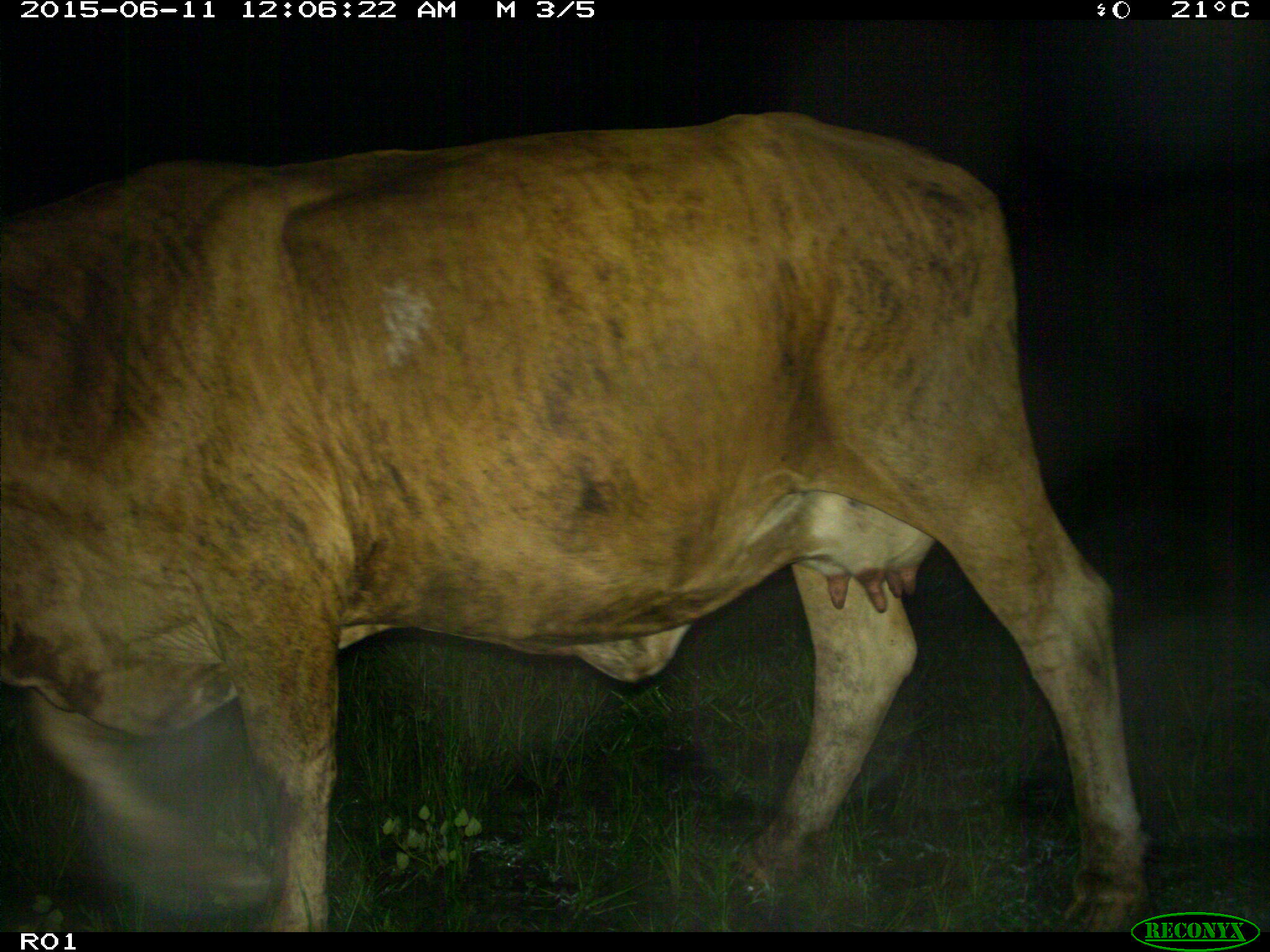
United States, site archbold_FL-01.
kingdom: Animalia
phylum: Chordata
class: Mammalia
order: Artiodactyla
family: Bovidae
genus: Bos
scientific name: Bos taurus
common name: domestic cow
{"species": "Bos taurus (domestic cow)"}